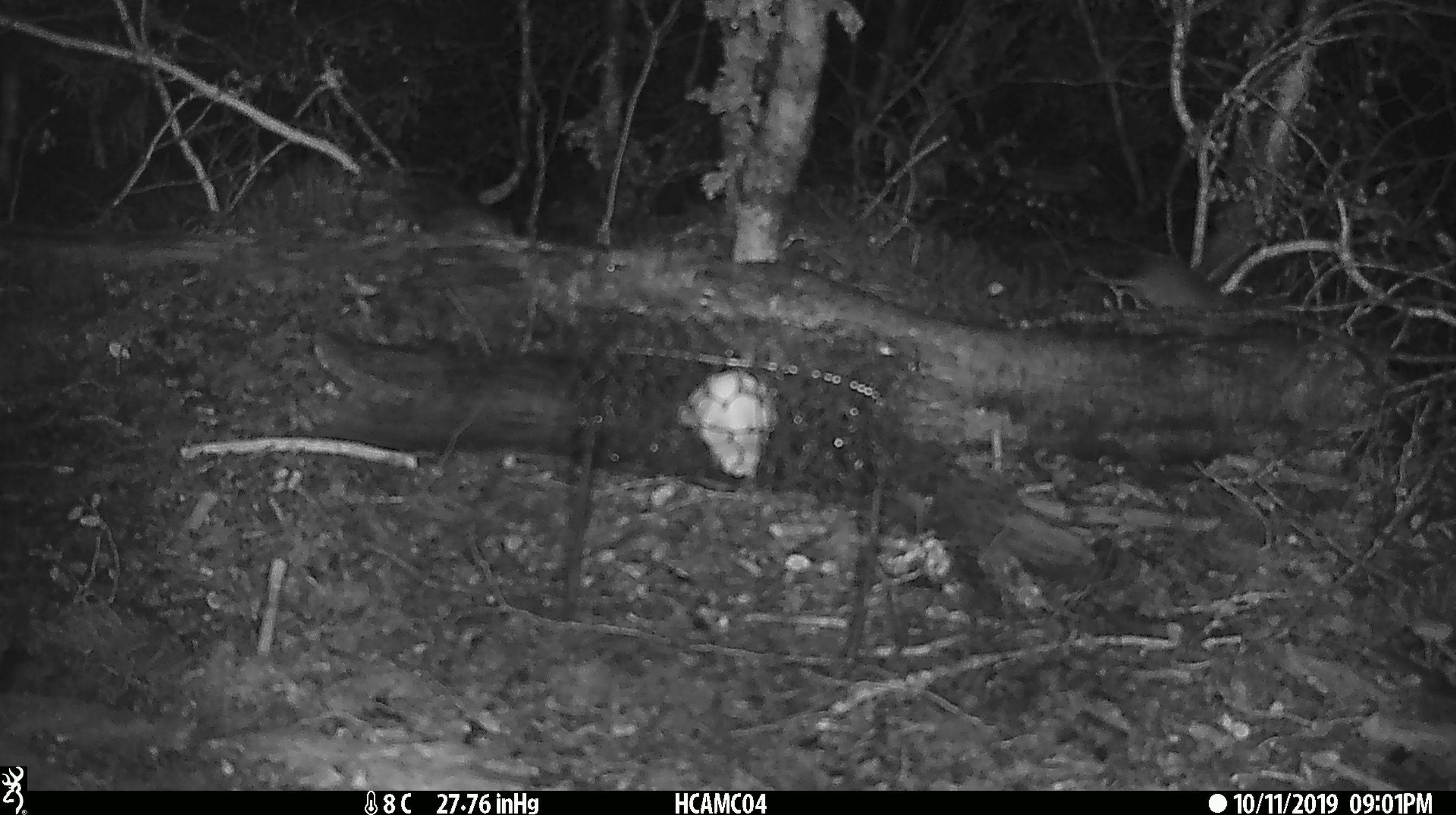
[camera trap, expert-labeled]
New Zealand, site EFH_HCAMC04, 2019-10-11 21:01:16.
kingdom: Animalia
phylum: Chordata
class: Mammalia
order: Rodentia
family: Muridae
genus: Mus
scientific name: Mus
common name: mouse